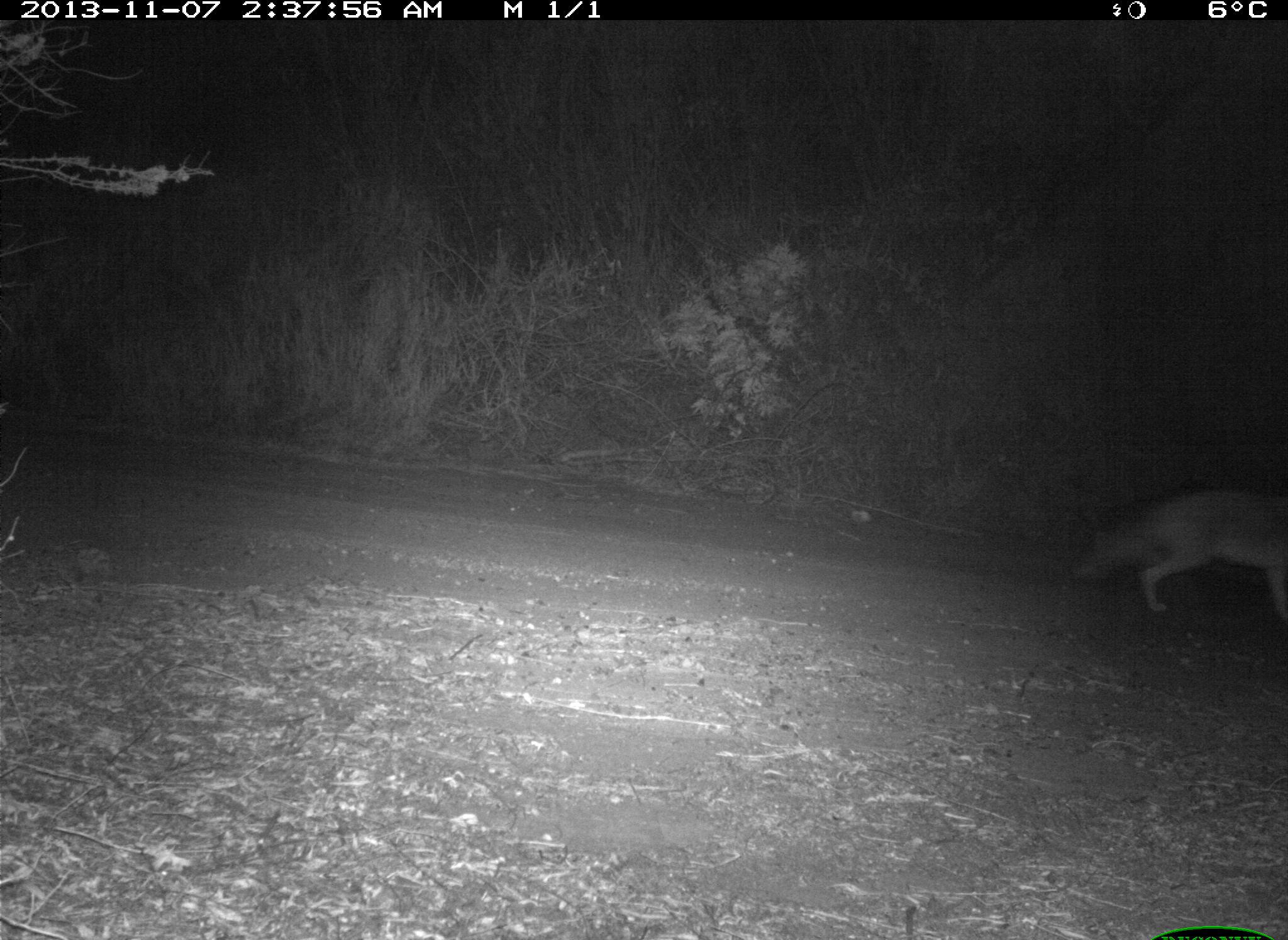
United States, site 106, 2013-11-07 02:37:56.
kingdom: Animalia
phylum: Chordata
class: Mammalia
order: Carnivora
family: Canidae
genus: Canis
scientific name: Canis latrans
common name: coyote